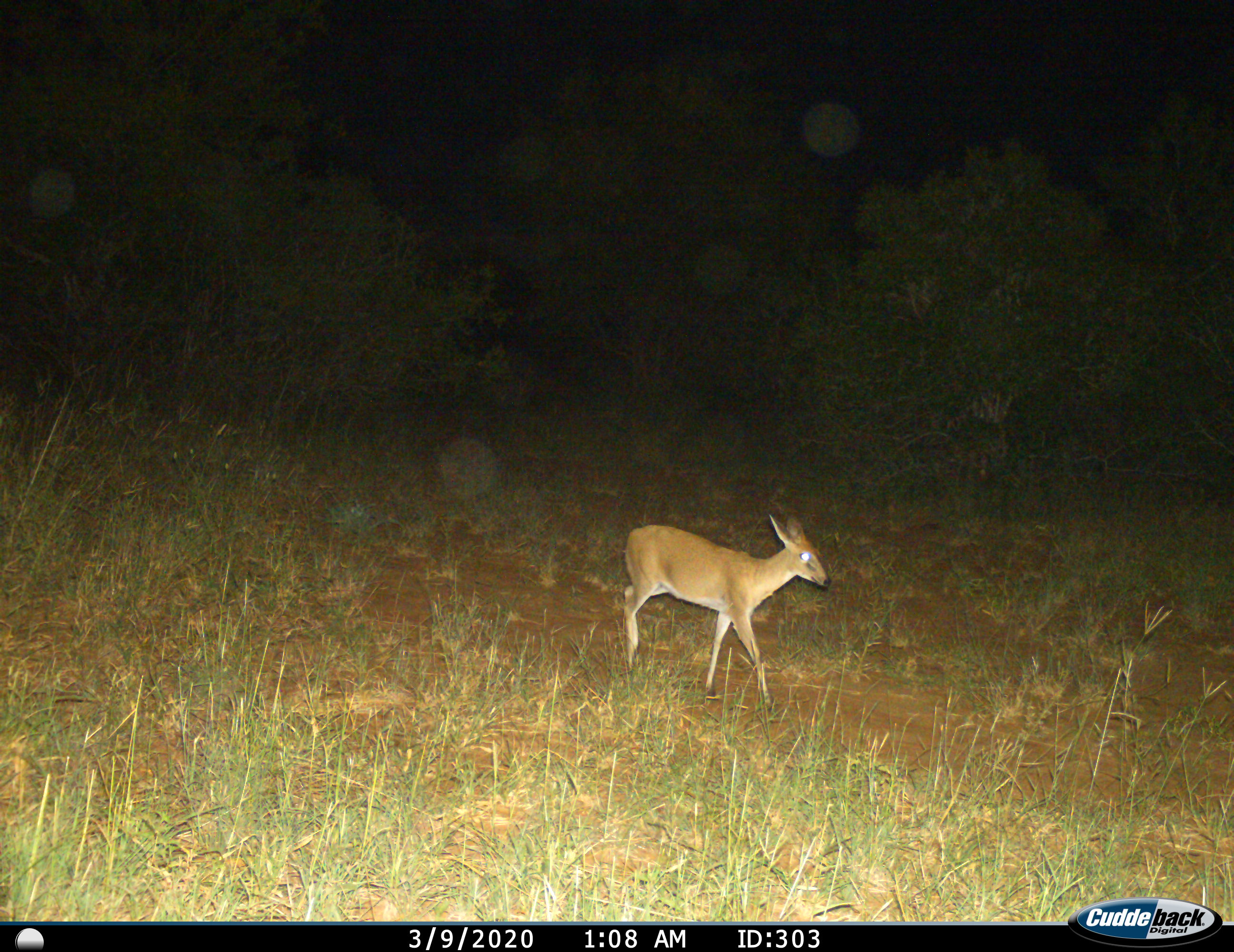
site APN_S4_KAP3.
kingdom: Animalia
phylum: Chordata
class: Mammalia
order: Artiodactyla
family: Bovidae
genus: Sylvicapra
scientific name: Sylvicapra grimmia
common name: common duiker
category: duikercommongrey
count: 1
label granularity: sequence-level